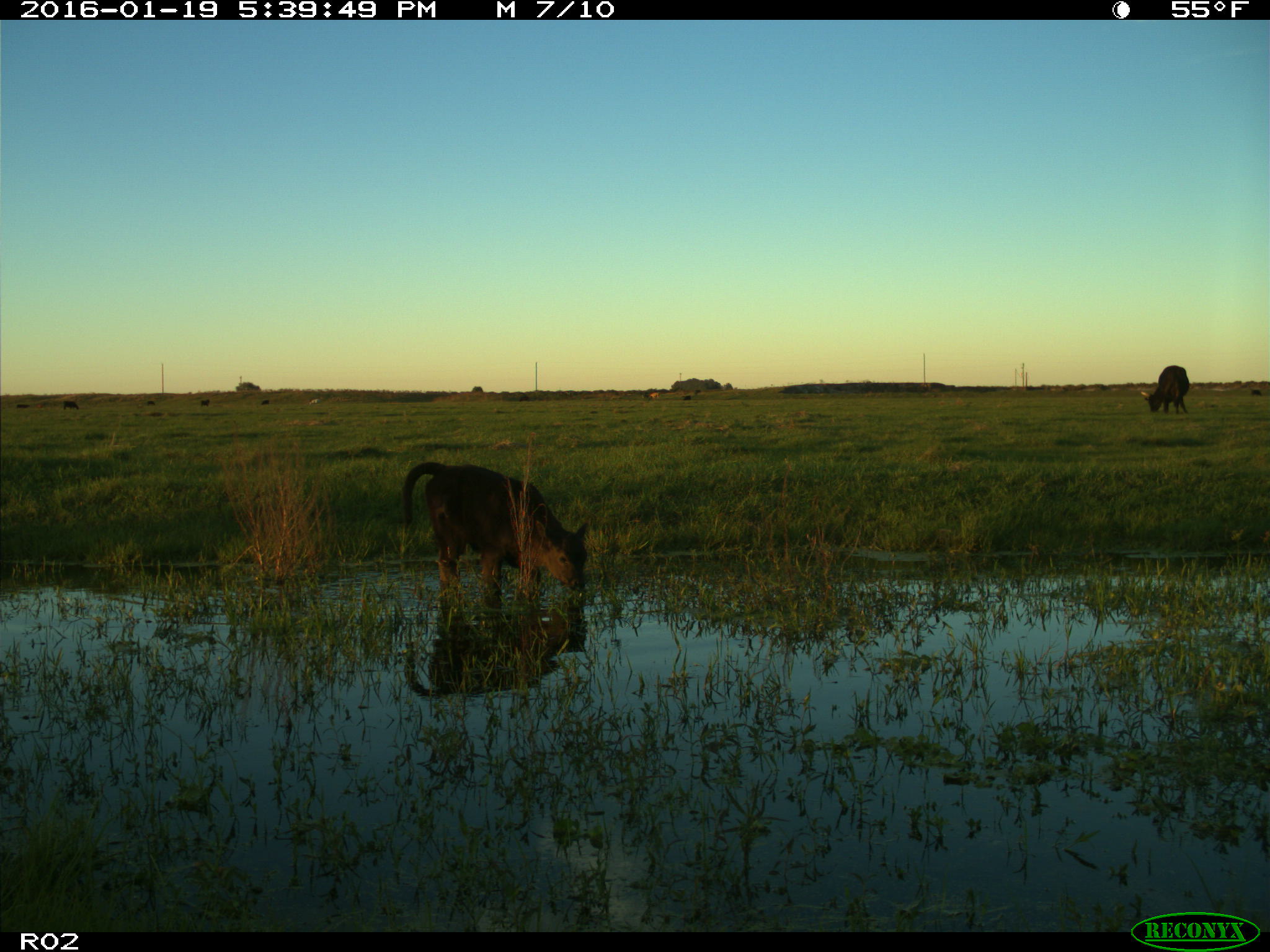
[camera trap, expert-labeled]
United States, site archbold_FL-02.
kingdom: Animalia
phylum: Chordata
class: Mammalia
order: Artiodactyla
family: Bovidae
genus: Bos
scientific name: Bos taurus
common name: domestic cow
Bos taurus (domestic cow).